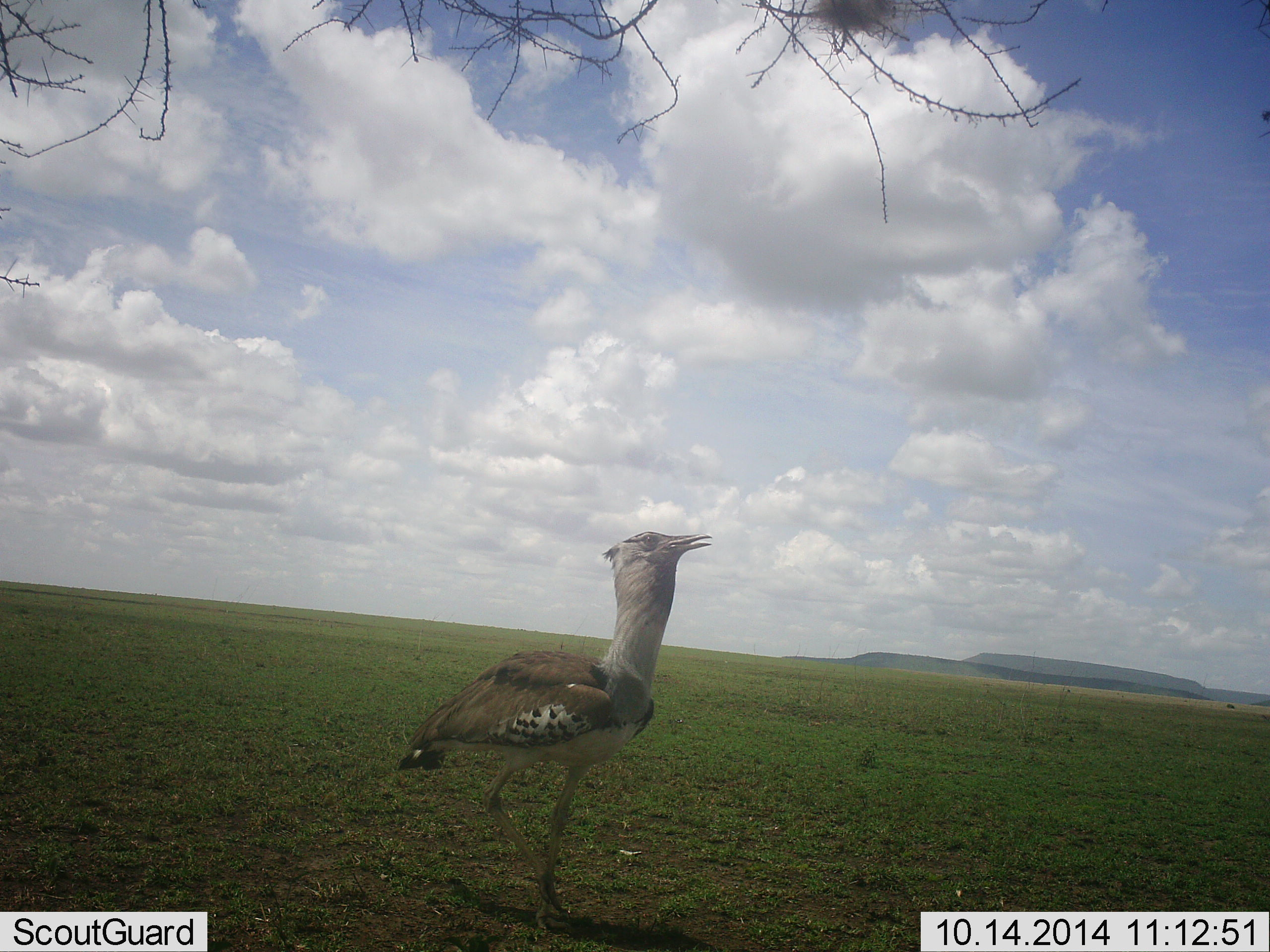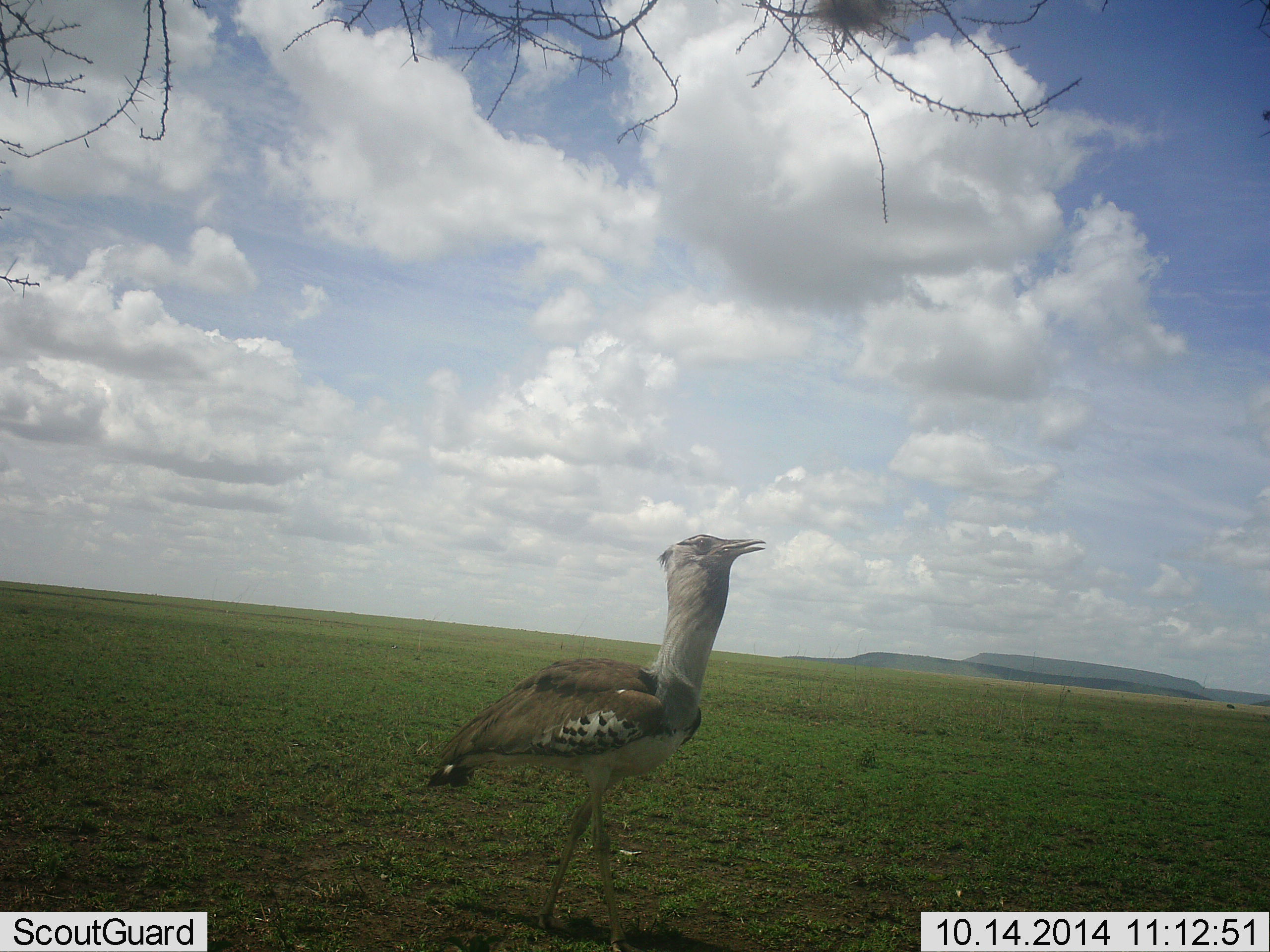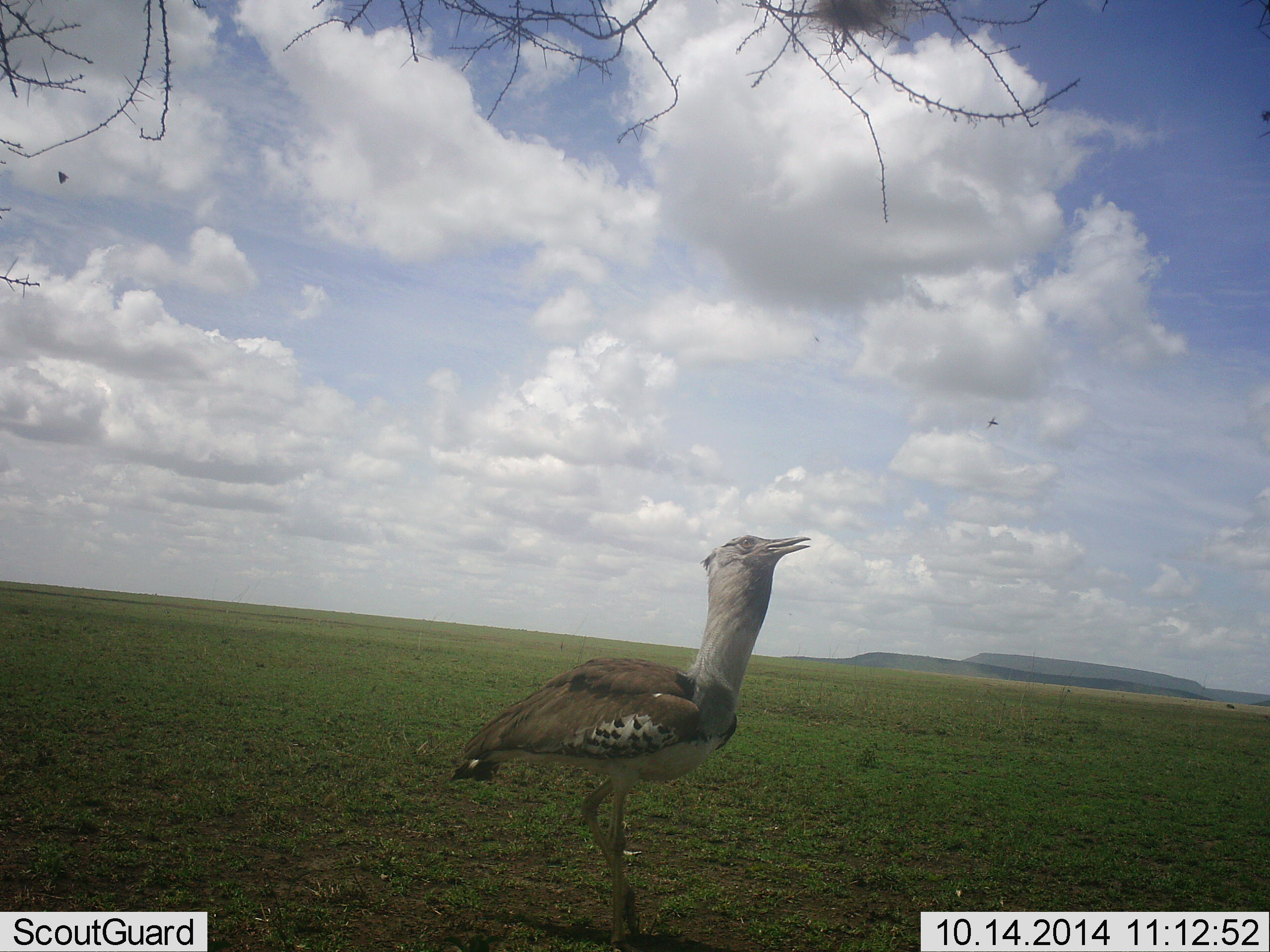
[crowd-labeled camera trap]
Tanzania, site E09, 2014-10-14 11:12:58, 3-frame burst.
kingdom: Animalia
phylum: Chordata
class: Aves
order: Otidiformes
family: Otididae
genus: Ardeotis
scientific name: Ardeotis kori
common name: kori bustard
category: koribustard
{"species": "koribustard (kori bustard) (Ardeotis kori)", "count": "1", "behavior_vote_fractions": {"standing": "36%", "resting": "0%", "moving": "64%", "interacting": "0%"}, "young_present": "0%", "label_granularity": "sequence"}